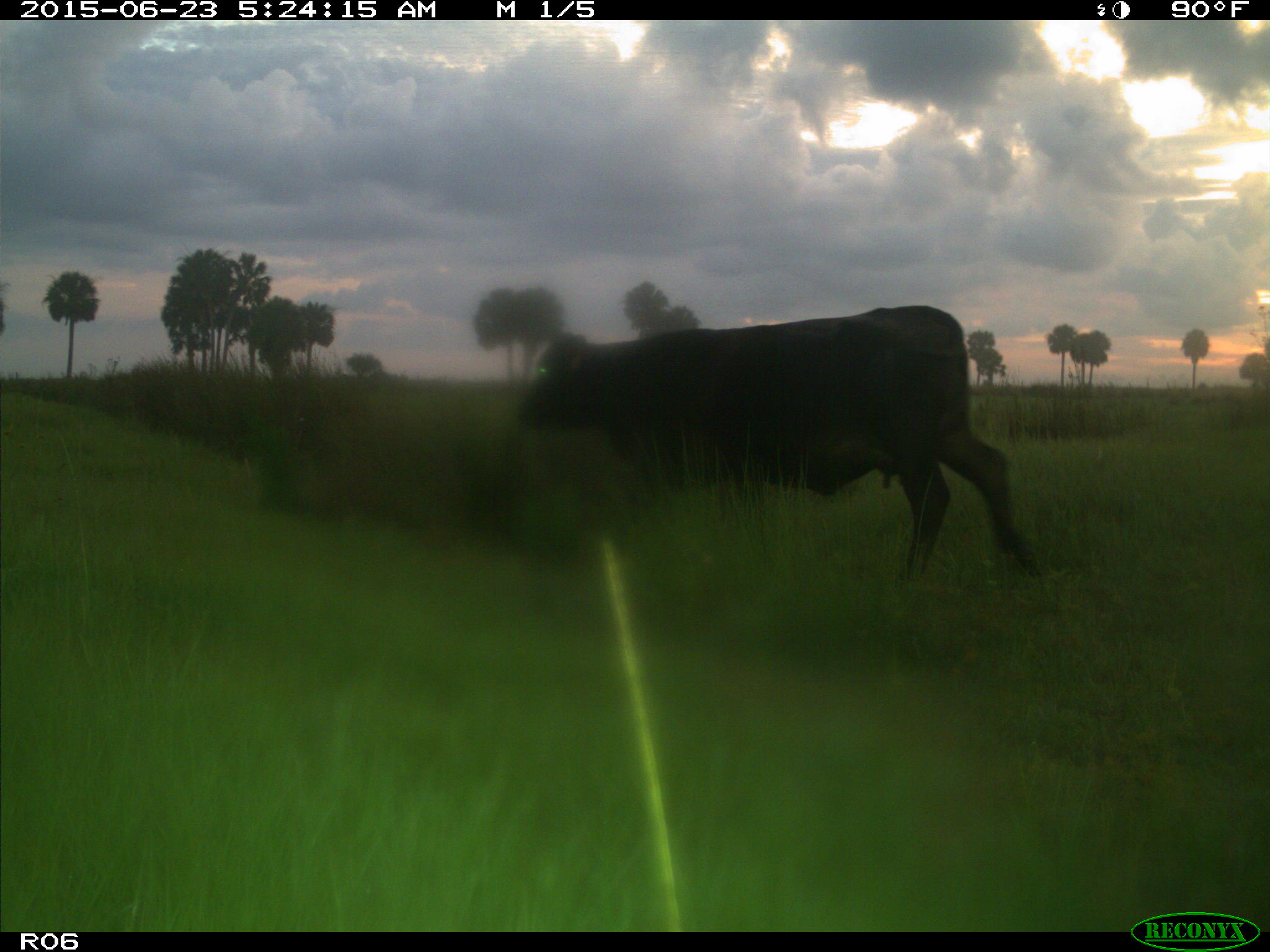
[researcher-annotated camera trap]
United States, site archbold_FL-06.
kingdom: Animalia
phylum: Chordata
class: Mammalia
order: Artiodactyla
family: Bovidae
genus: Bos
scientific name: Bos taurus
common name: domestic cow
Bos taurus (domestic cow).